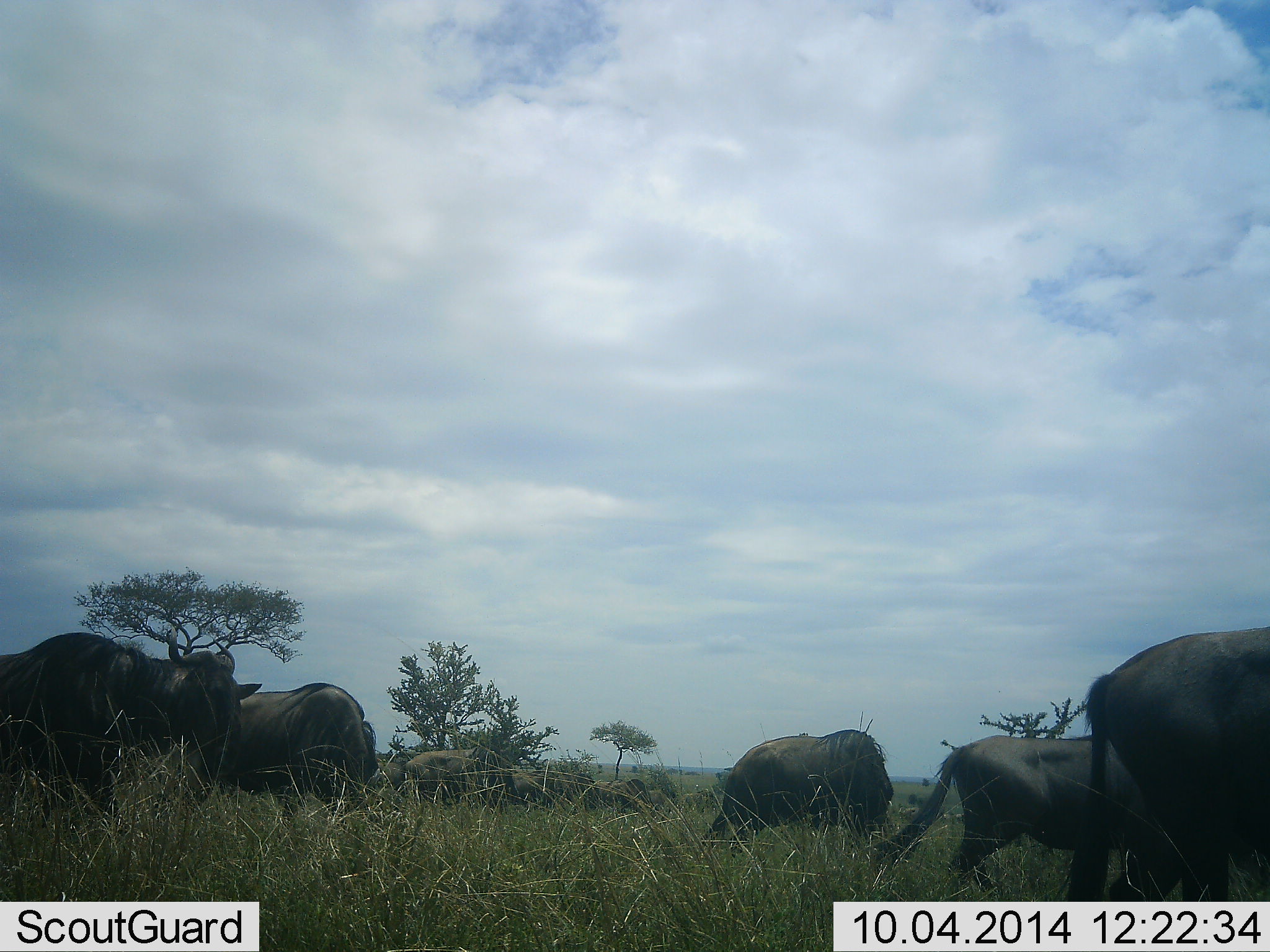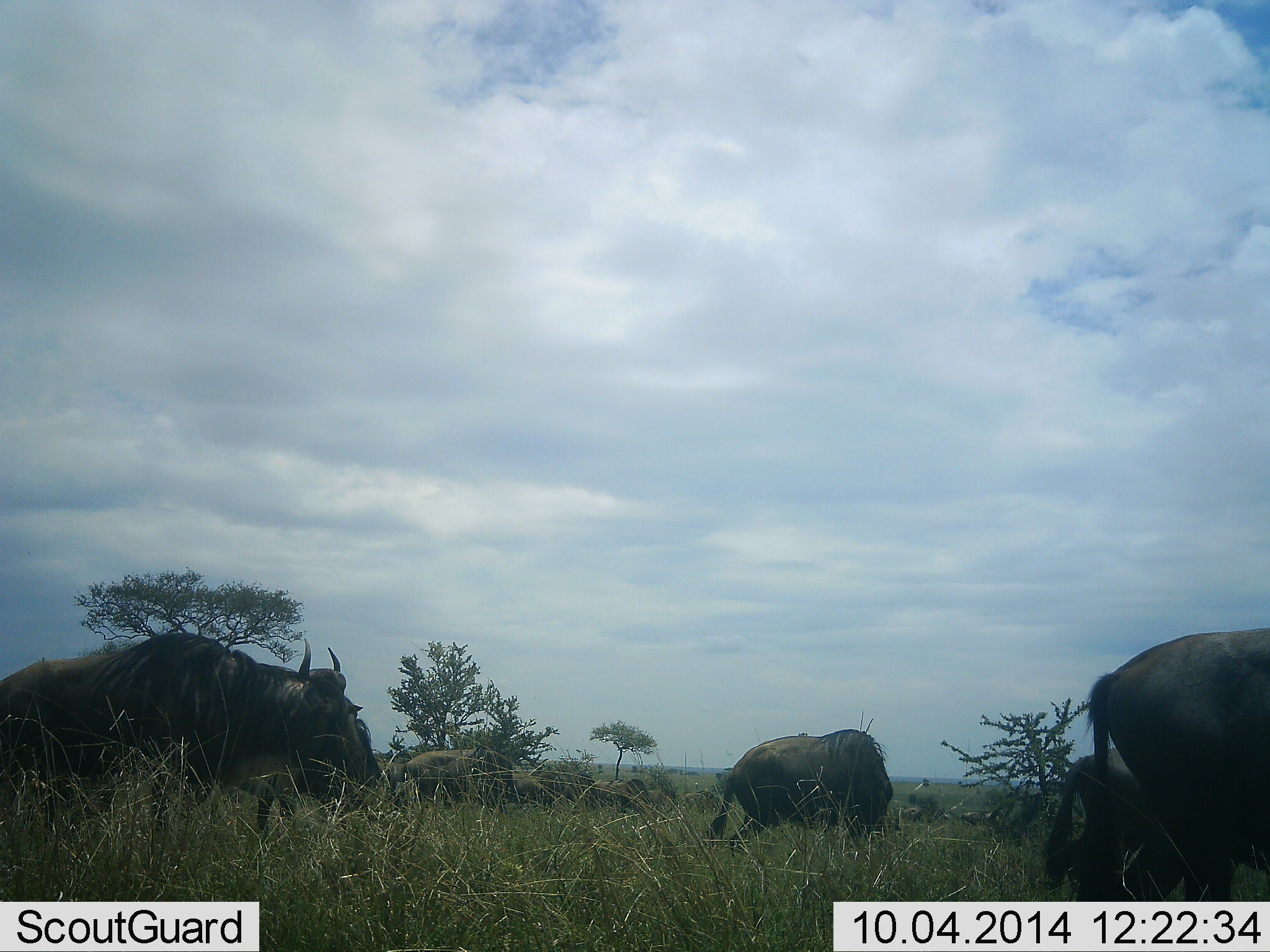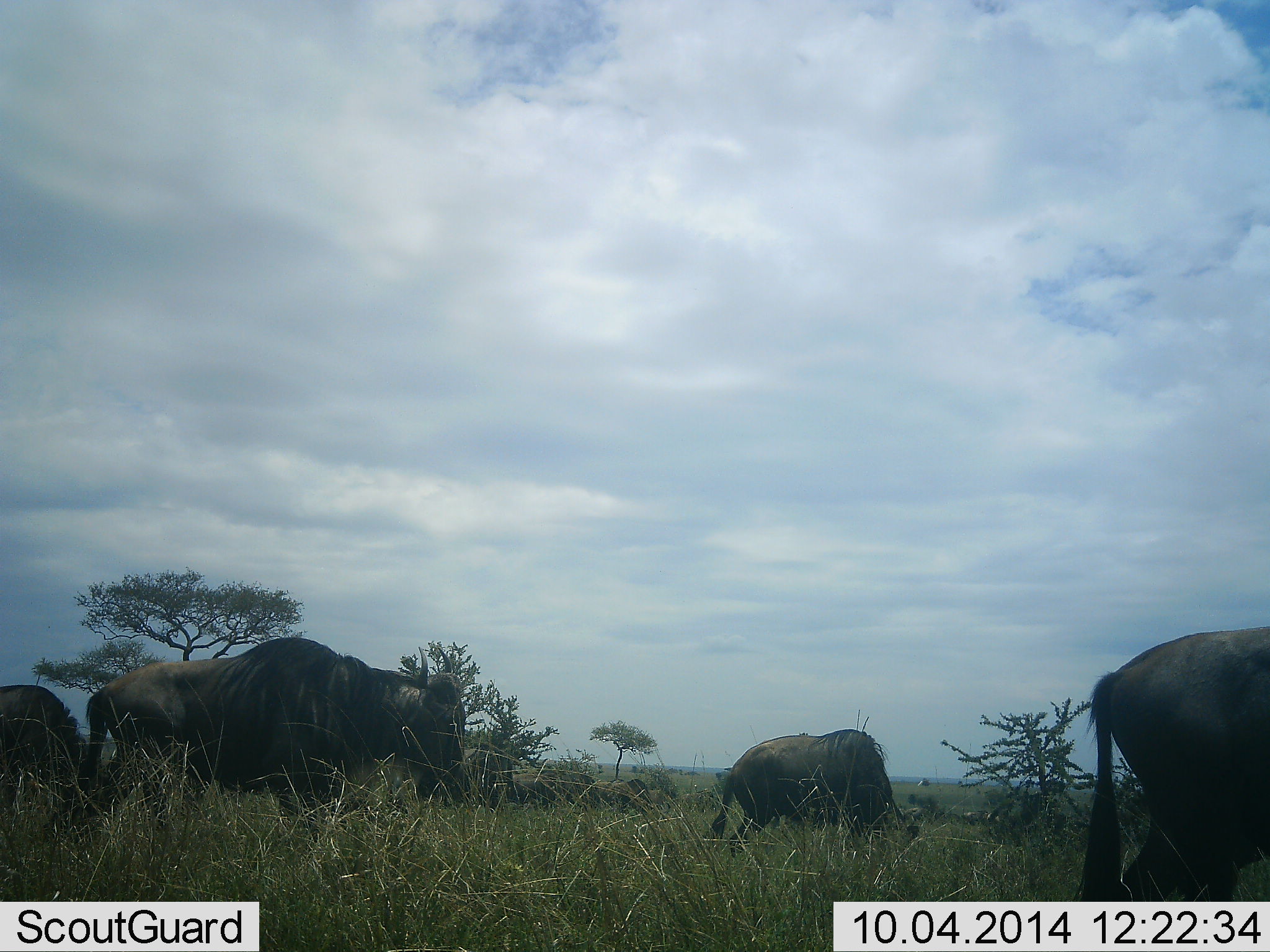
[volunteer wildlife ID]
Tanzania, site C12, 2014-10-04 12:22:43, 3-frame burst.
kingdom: Animalia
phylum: Chordata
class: Mammalia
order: Artiodactyla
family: Bovidae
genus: Connochaetes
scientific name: Connochaetes taurinus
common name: blue wildebeest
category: wildebeest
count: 6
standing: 36%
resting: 9%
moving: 100%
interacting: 0%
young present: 0%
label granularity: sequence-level